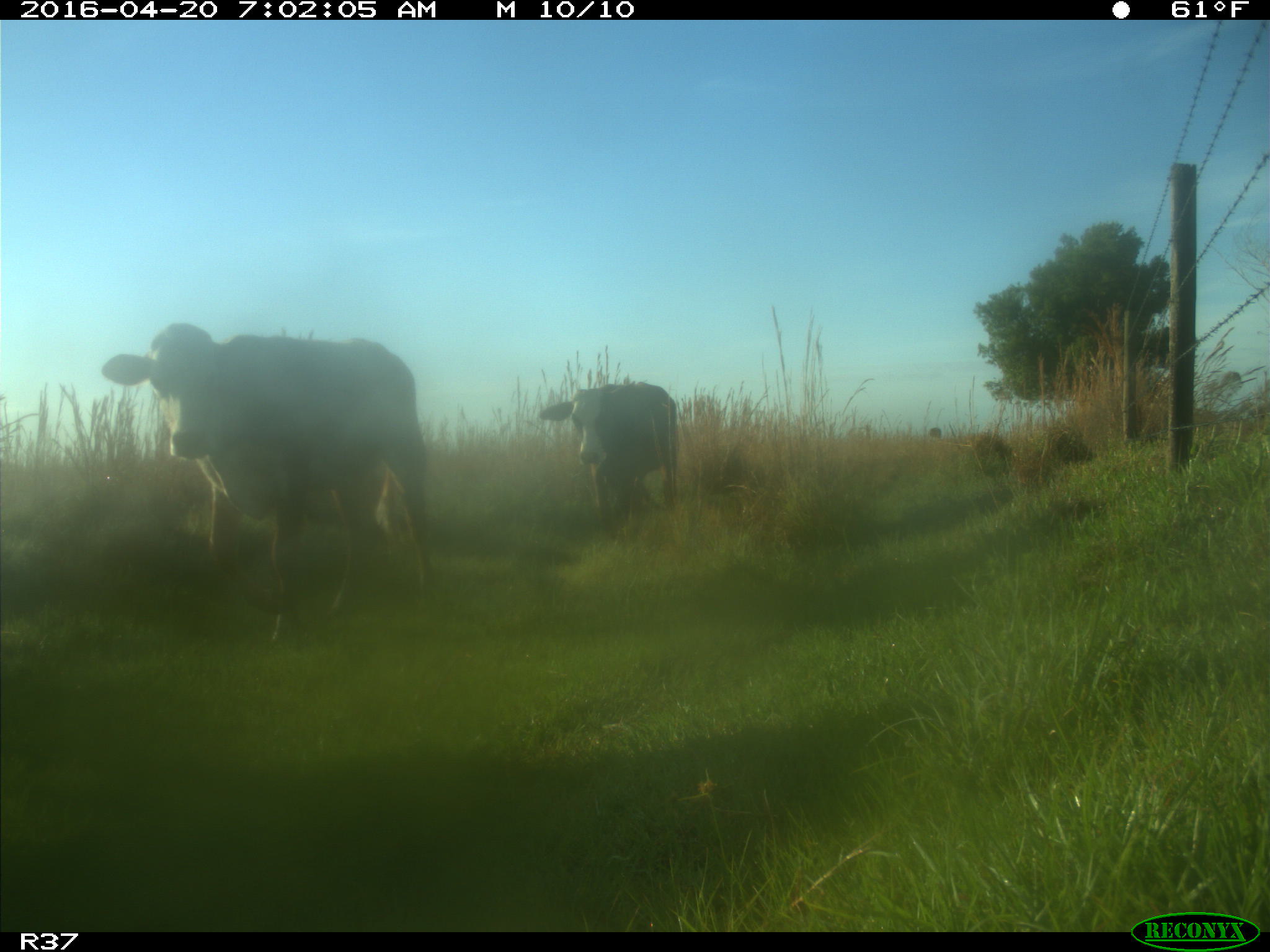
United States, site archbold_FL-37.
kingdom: Animalia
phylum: Chordata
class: Mammalia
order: Artiodactyla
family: Bovidae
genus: Bos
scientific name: Bos taurus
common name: domestic cow